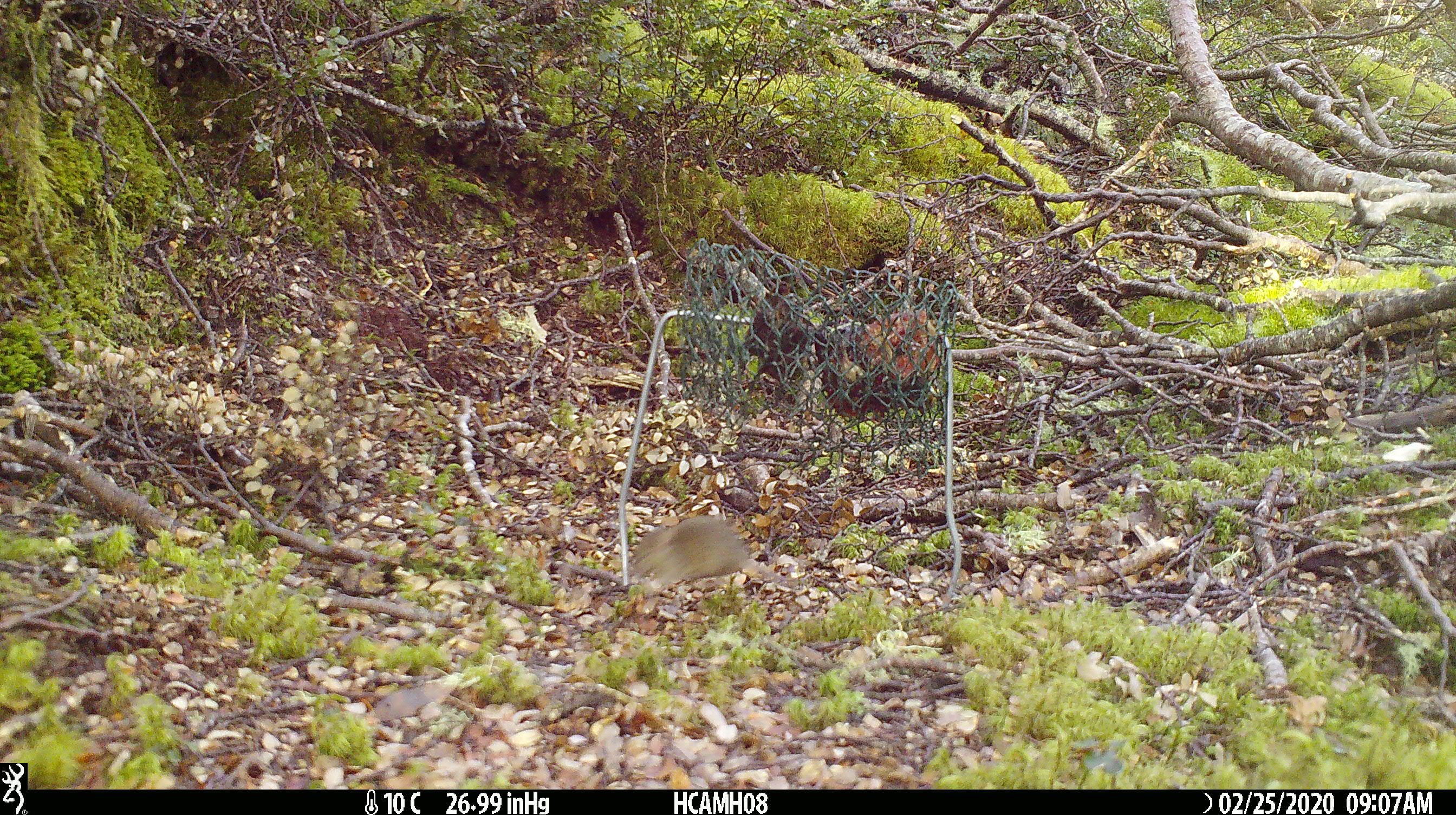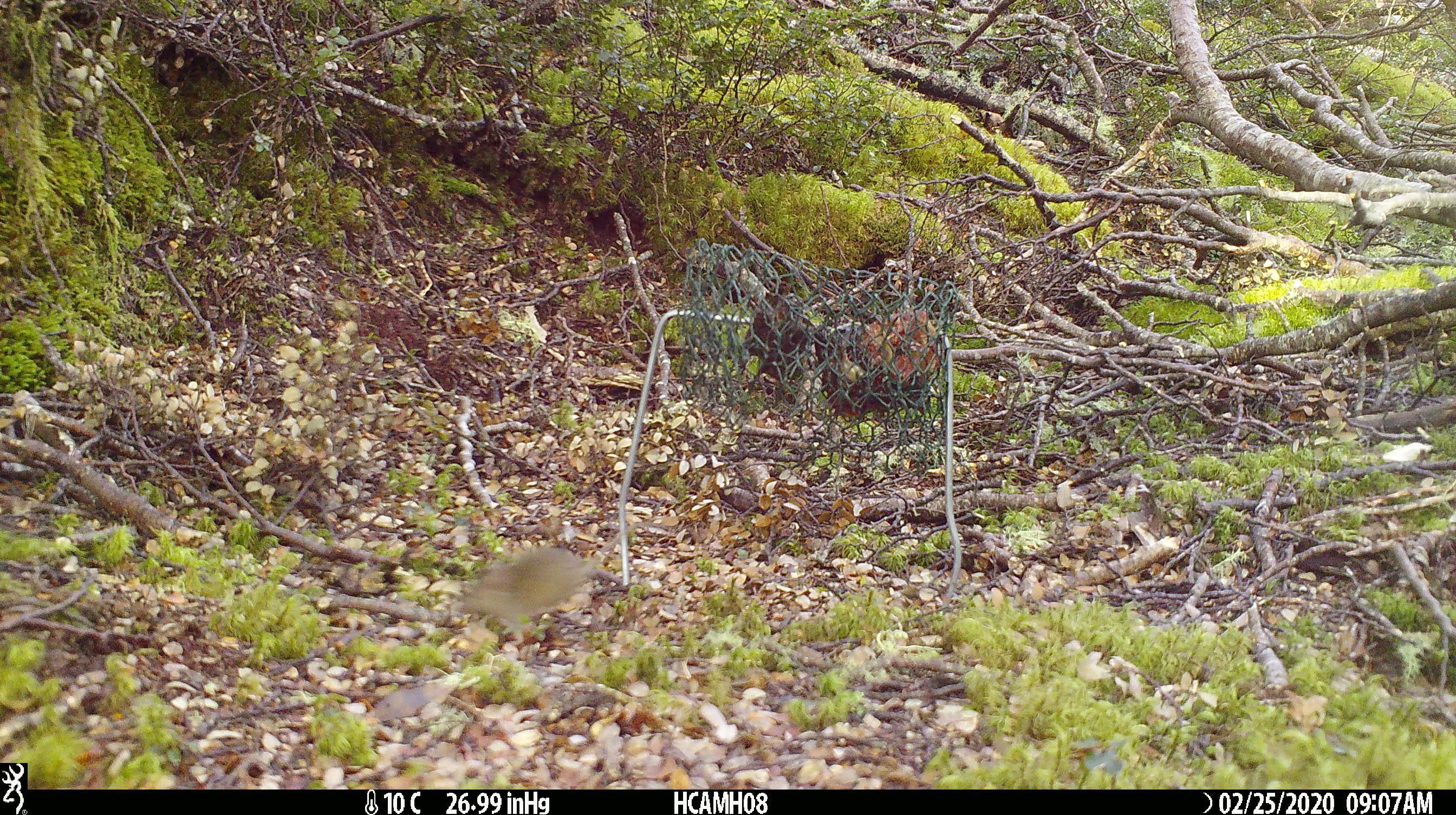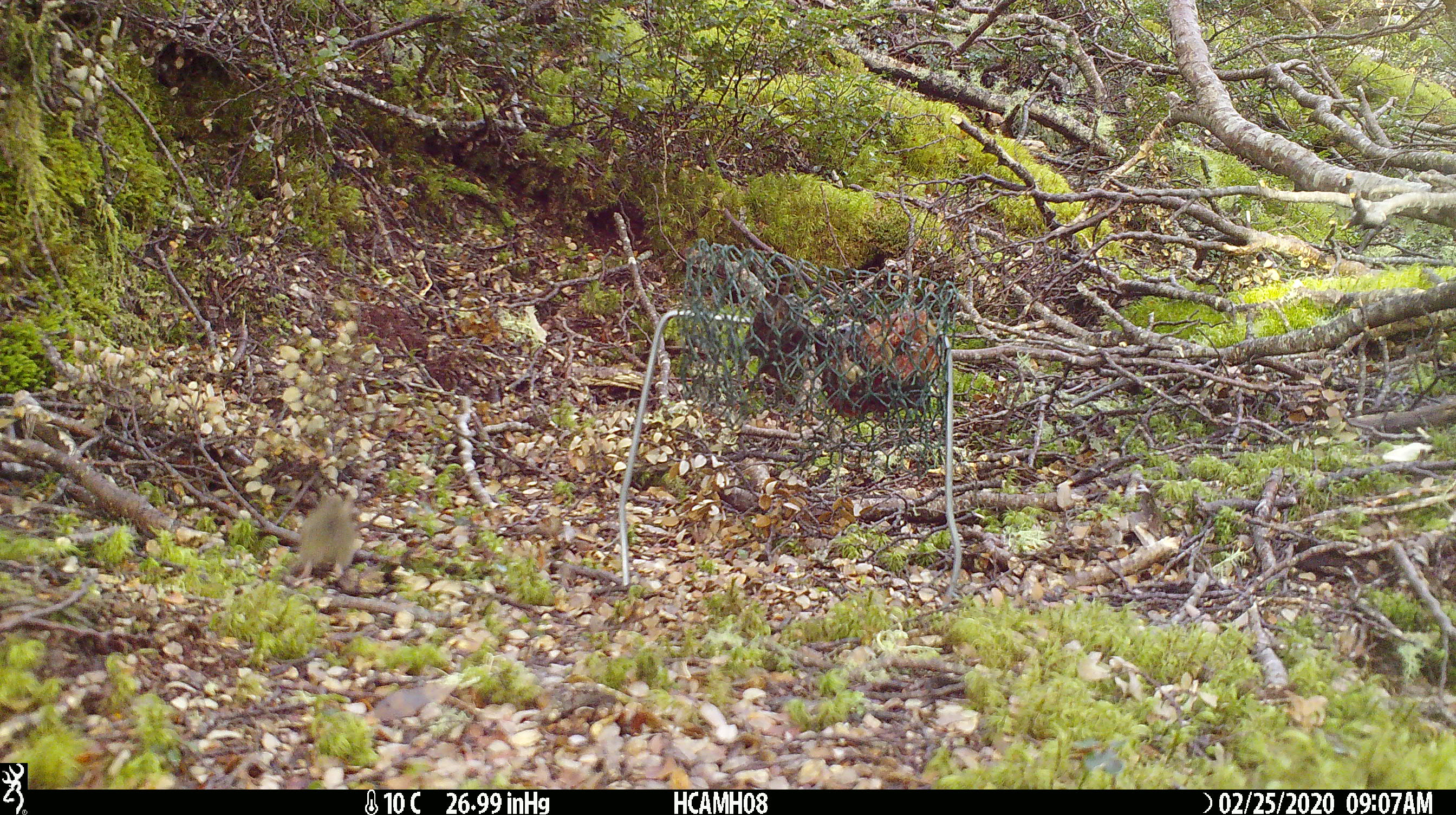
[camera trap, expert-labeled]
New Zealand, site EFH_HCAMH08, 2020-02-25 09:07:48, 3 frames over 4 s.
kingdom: Animalia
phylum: Chordata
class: Mammalia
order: Rodentia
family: Muridae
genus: Mus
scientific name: Mus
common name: mouse